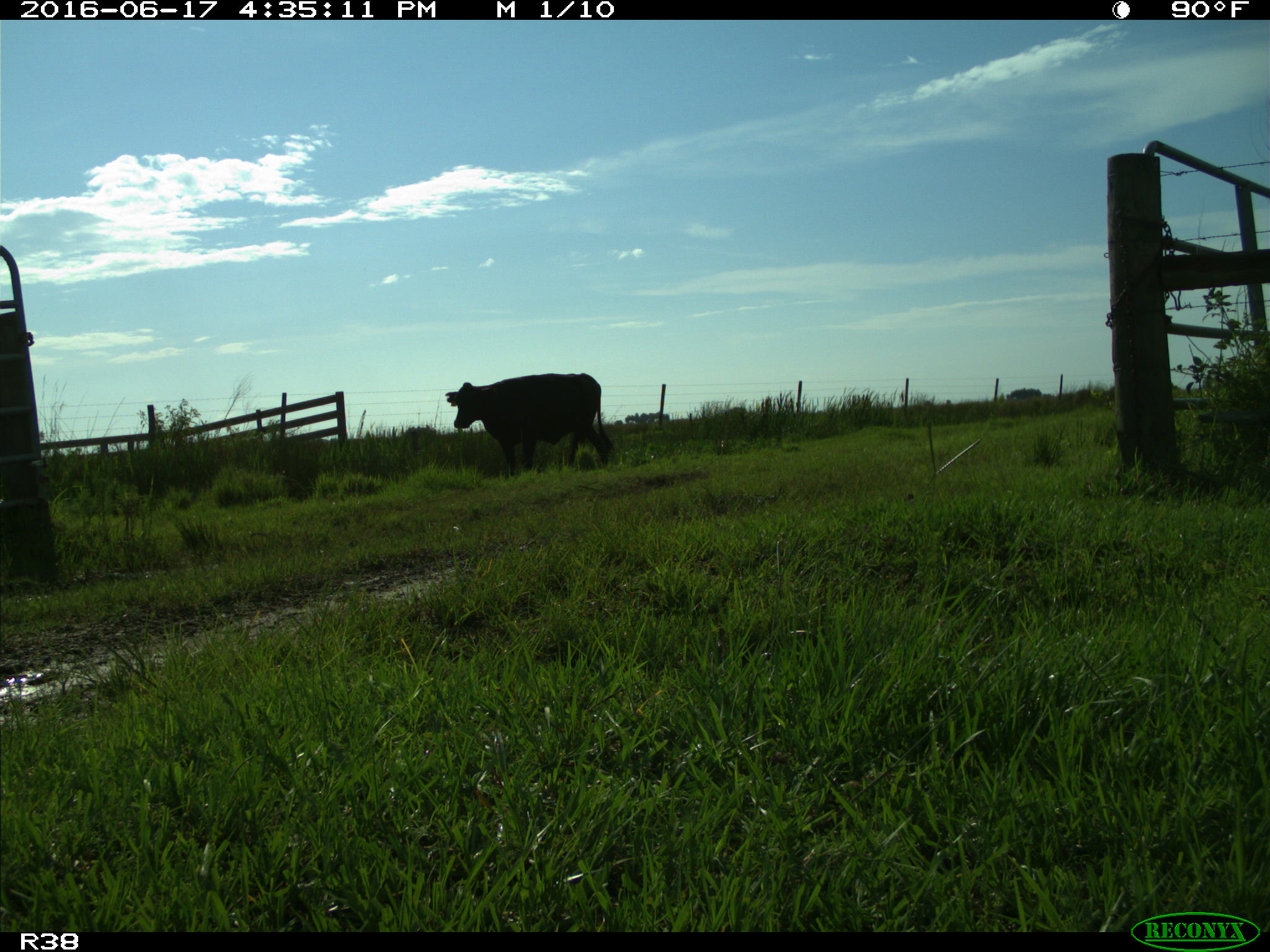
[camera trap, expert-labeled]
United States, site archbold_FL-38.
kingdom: Animalia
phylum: Chordata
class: Mammalia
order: Artiodactyla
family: Bovidae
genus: Bos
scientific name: Bos taurus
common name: domestic cow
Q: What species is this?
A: Bos taurus (domestic cow).